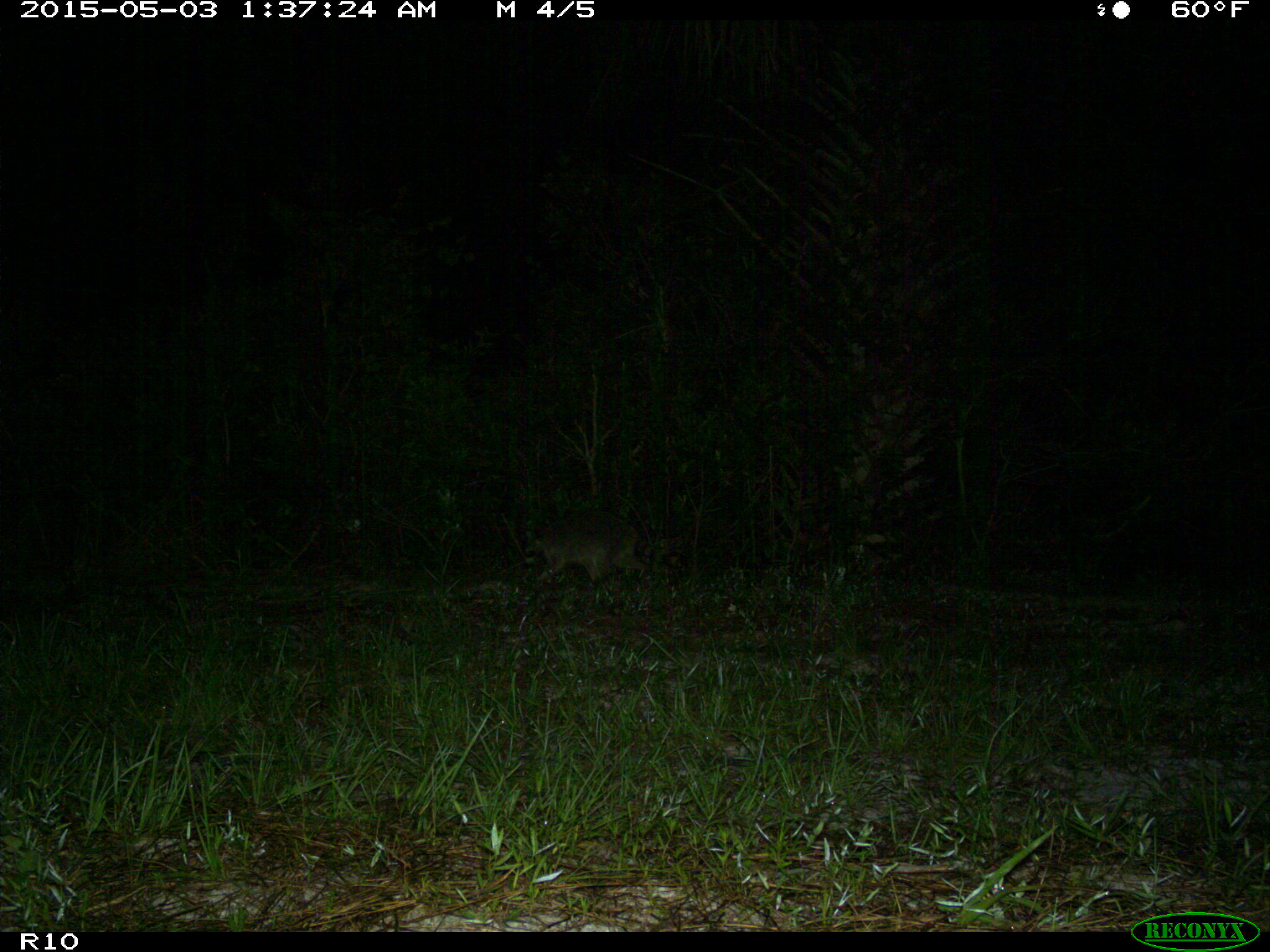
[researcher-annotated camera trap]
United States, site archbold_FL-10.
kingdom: Animalia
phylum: Chordata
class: Mammalia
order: Carnivora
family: Procyonidae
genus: Procyon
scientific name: Procyon lotor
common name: common raccoon